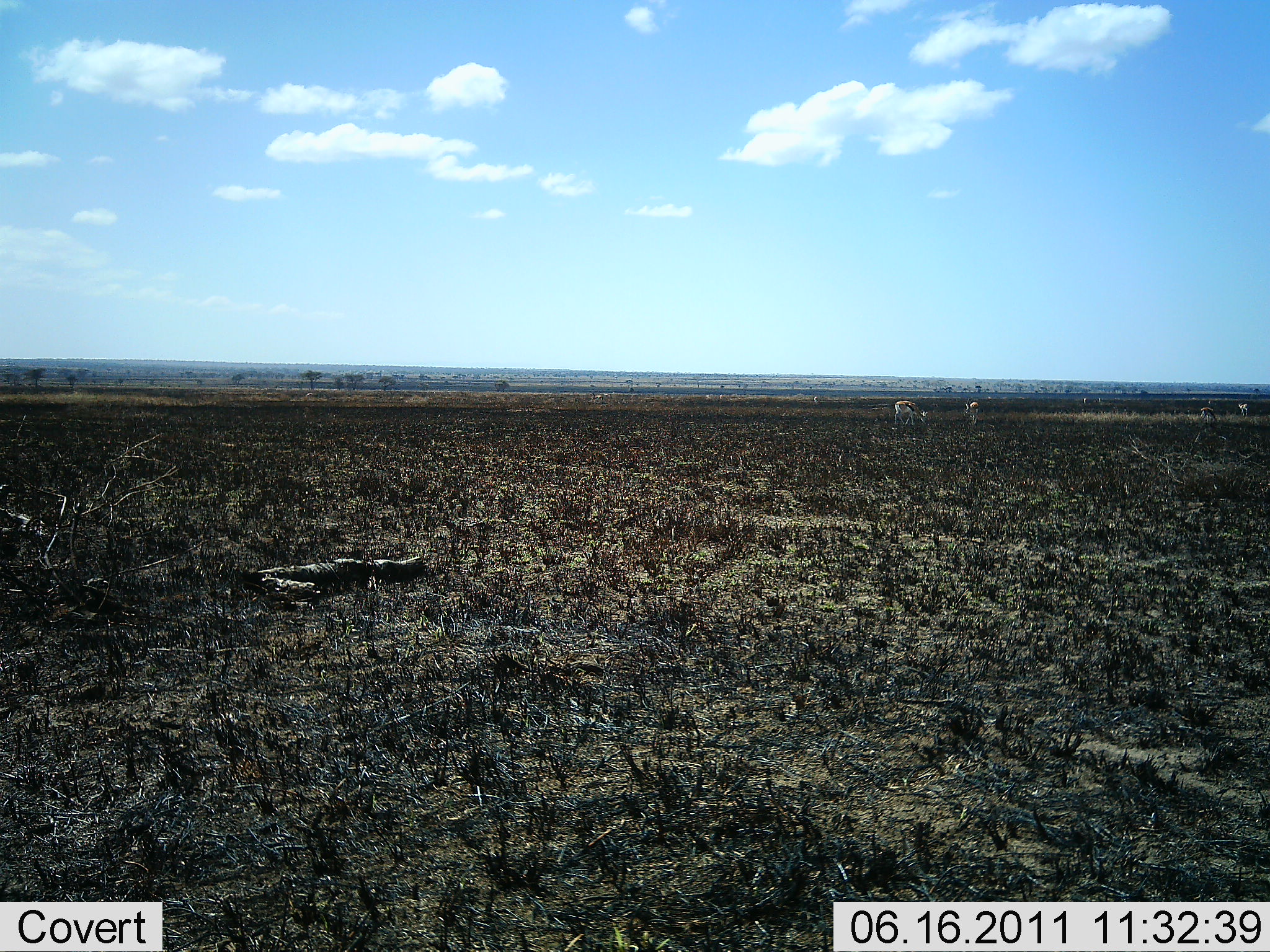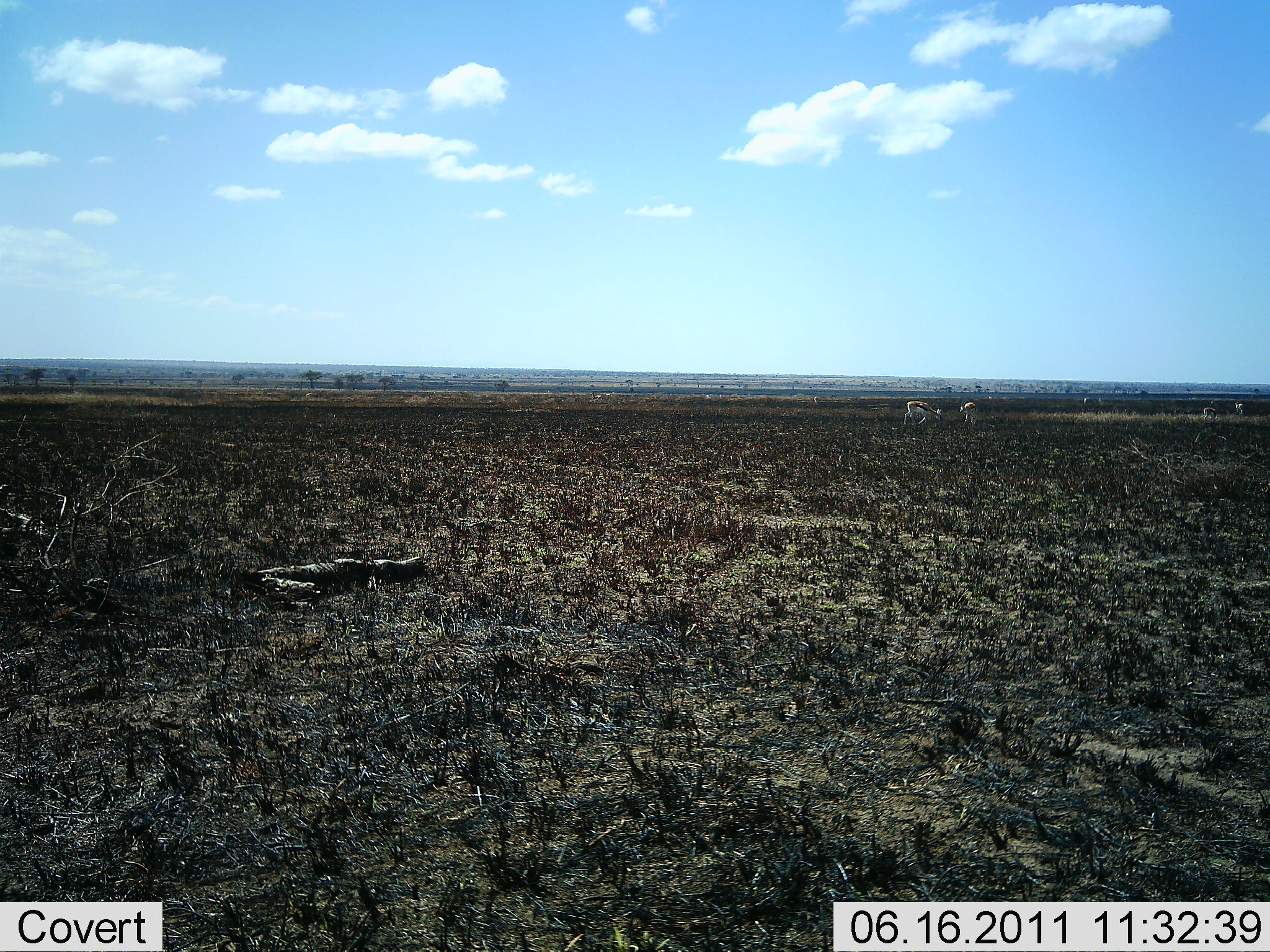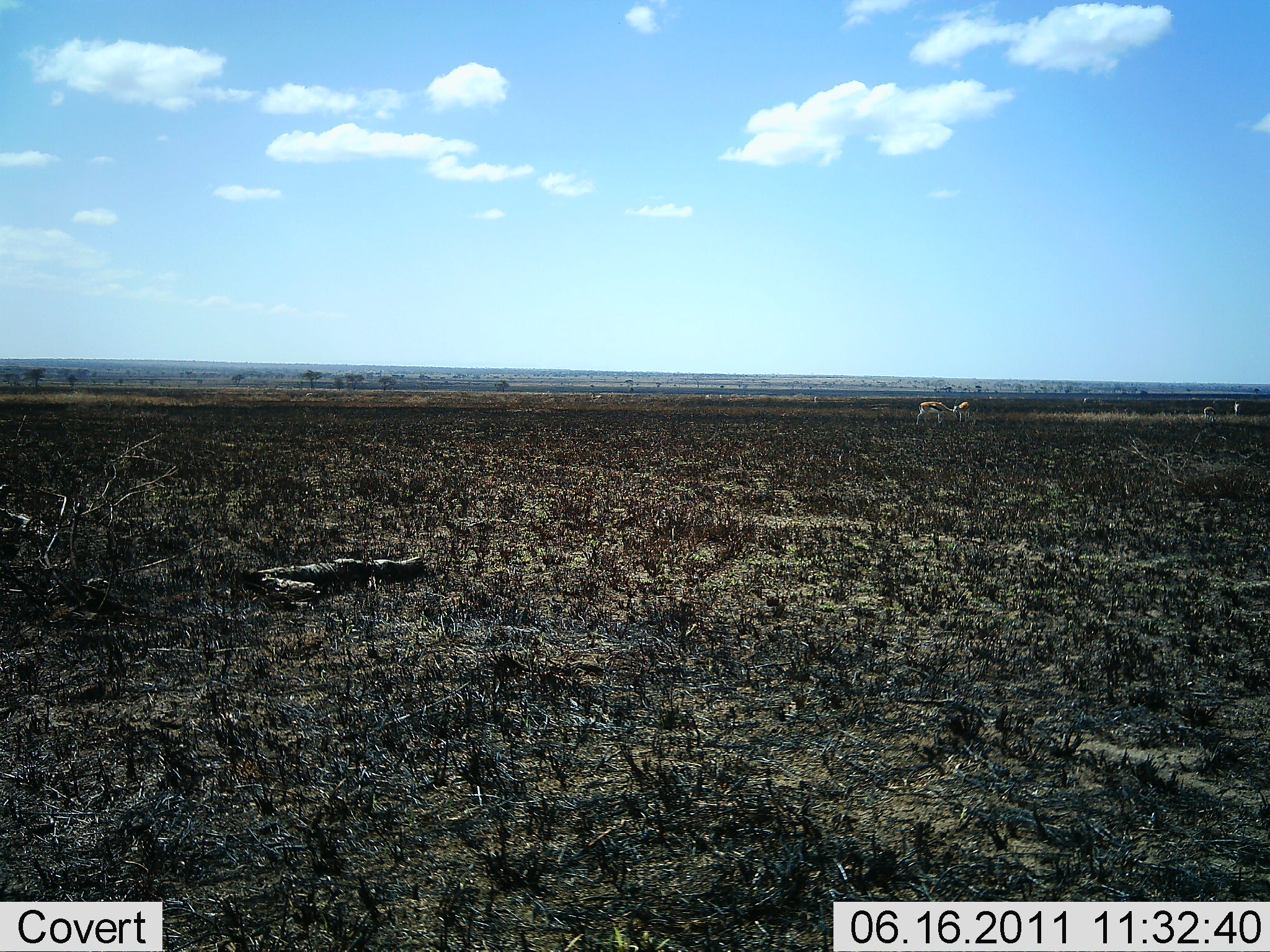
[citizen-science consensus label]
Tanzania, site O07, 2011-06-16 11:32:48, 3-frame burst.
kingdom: Animalia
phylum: Chordata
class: Mammalia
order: Artiodactyla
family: Bovidae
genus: Eudorcas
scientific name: Eudorcas thomsonii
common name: thomson's gazelle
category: gazellethomsons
Gazellethomsons (thomson's gazelle) (Eudorcas thomsonii), count 4. Behavior (volunteer vote fractions): standing 42%, resting 0%, moving 25%, interacting 8%. Young present (vote fraction): 0%. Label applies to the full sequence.